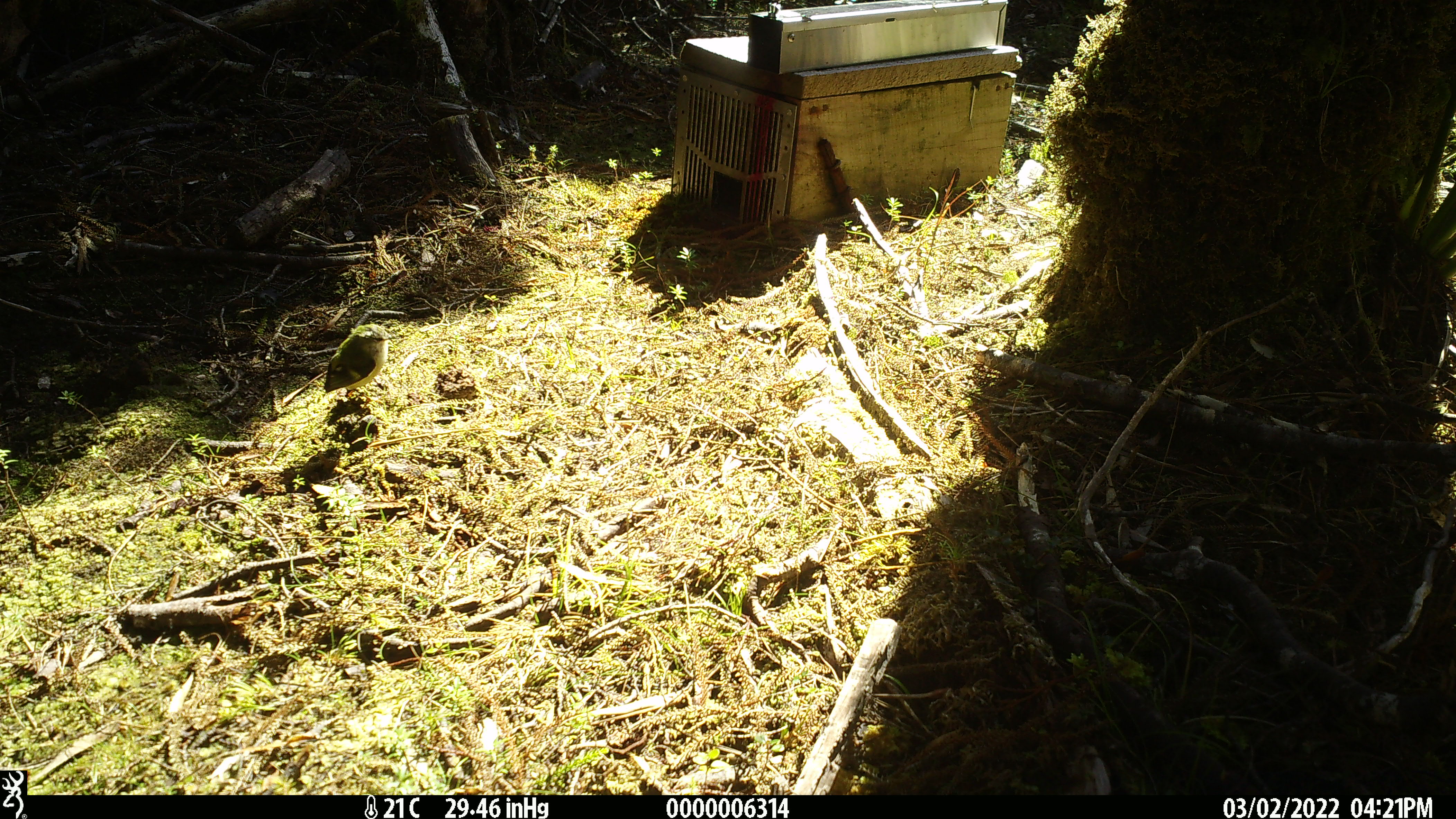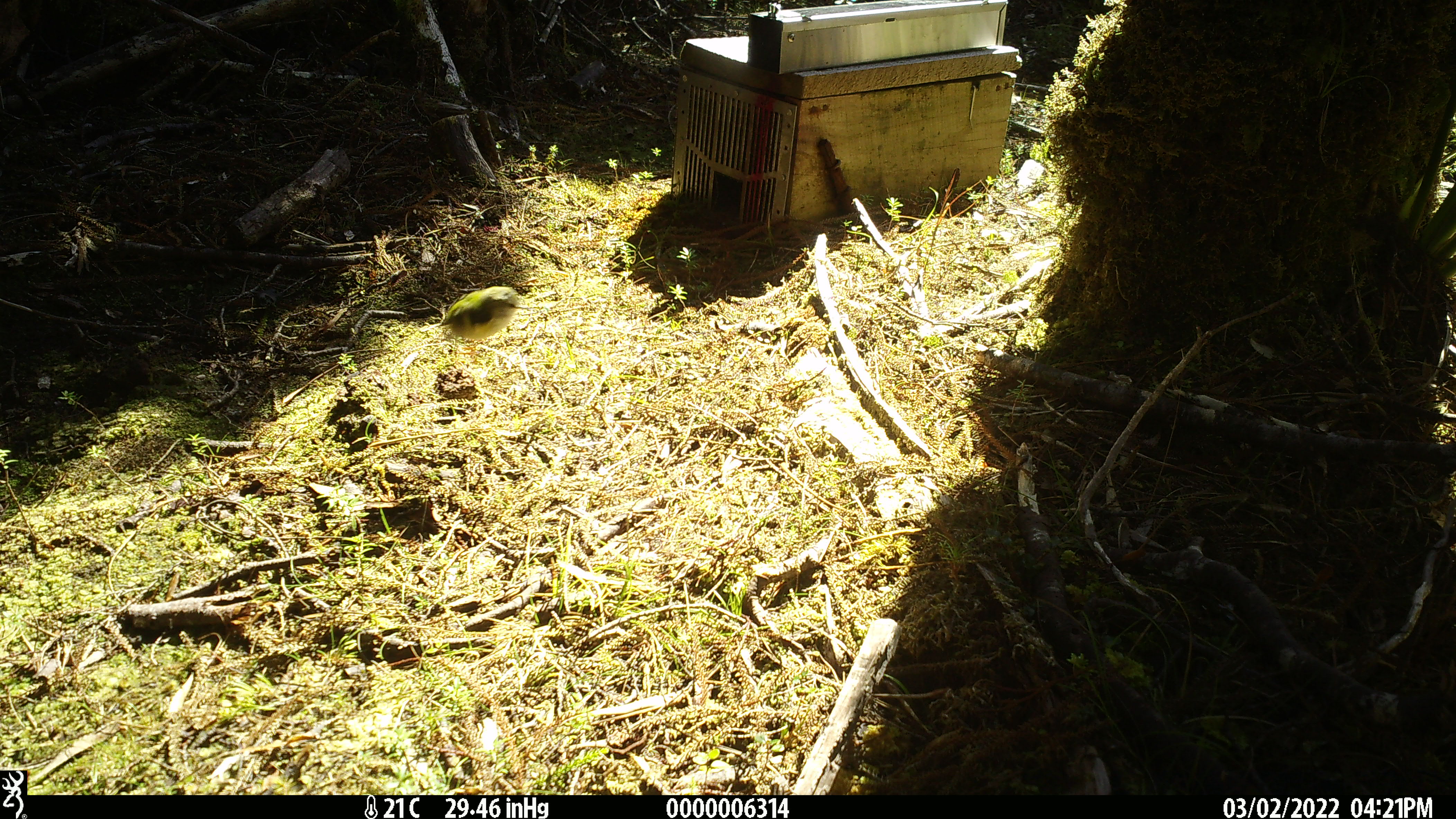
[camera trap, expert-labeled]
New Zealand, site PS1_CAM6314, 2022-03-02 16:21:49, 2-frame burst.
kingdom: Animalia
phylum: Chordata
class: Aves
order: Passeriformes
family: Acanthisittidae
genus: Acanthisitta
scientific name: Acanthisitta chloris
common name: rifleman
Rifleman (Acanthisitta chloris).